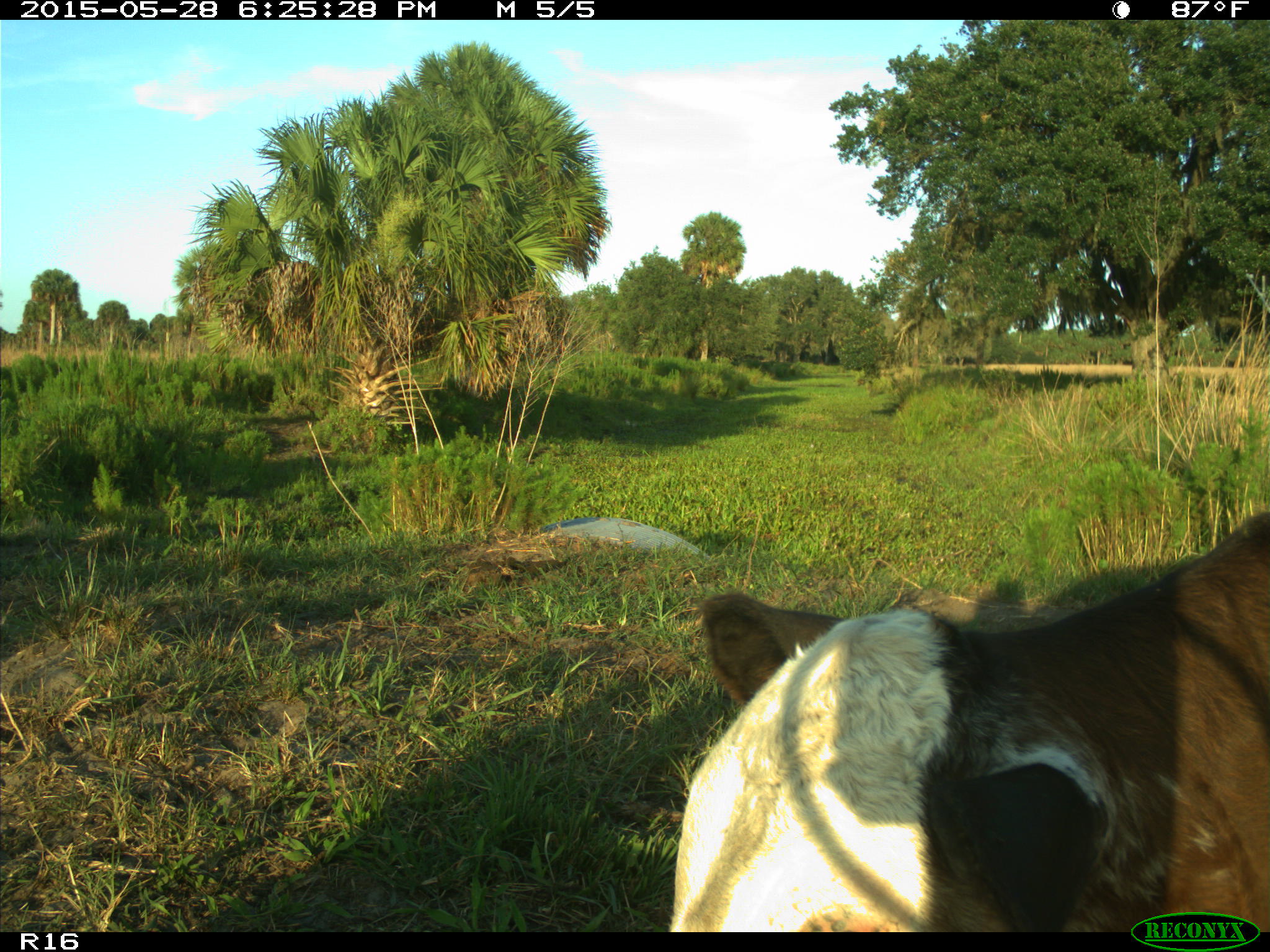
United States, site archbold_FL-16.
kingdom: Animalia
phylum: Chordata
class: Mammalia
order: Artiodactyla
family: Bovidae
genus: Bos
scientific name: Bos taurus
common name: domestic cow